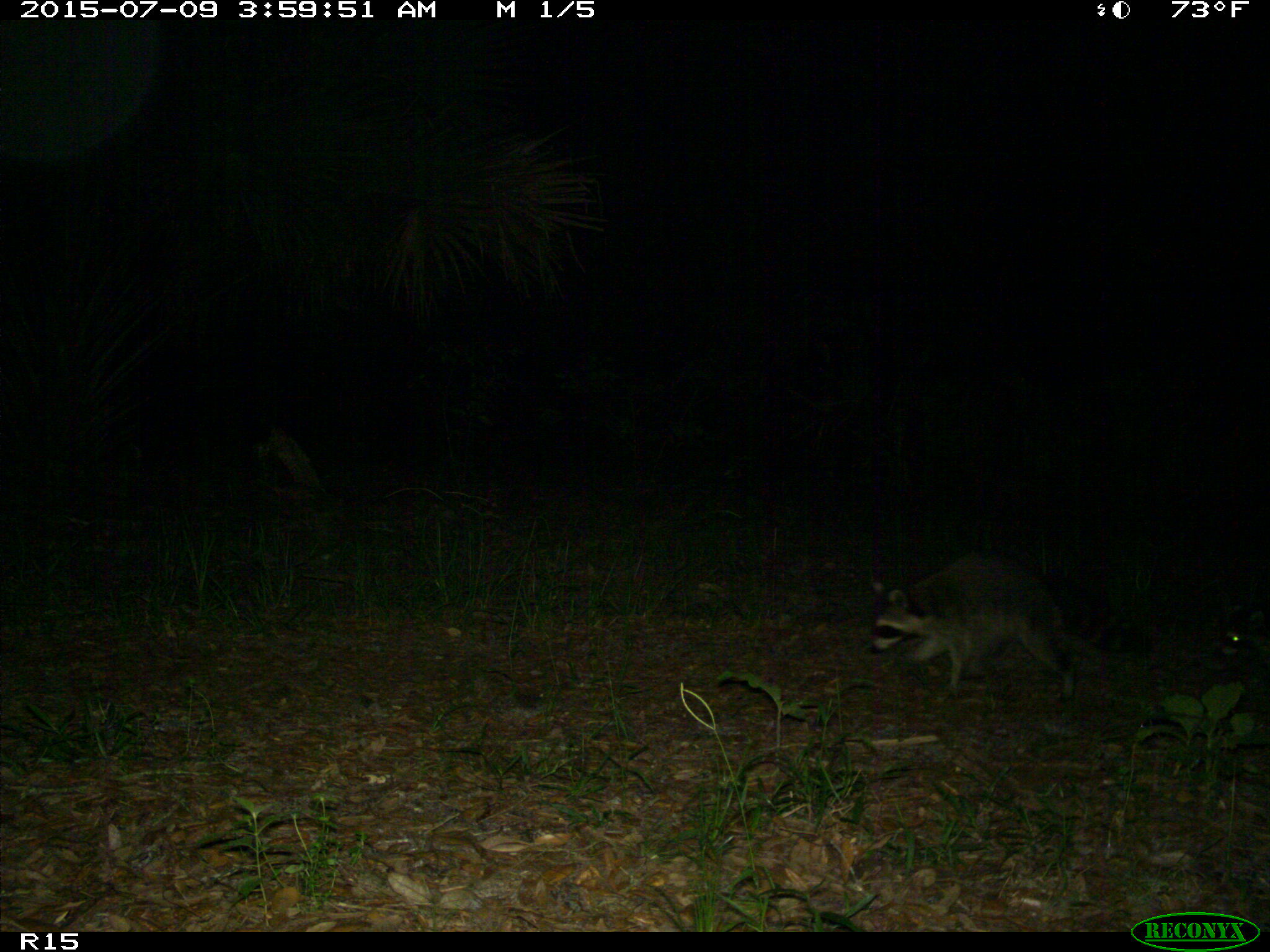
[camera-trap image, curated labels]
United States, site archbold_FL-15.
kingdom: Animalia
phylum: Chordata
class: Mammalia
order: Carnivora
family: Procyonidae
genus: Procyon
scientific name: Procyon lotor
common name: common raccoon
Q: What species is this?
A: Procyon lotor (common raccoon).